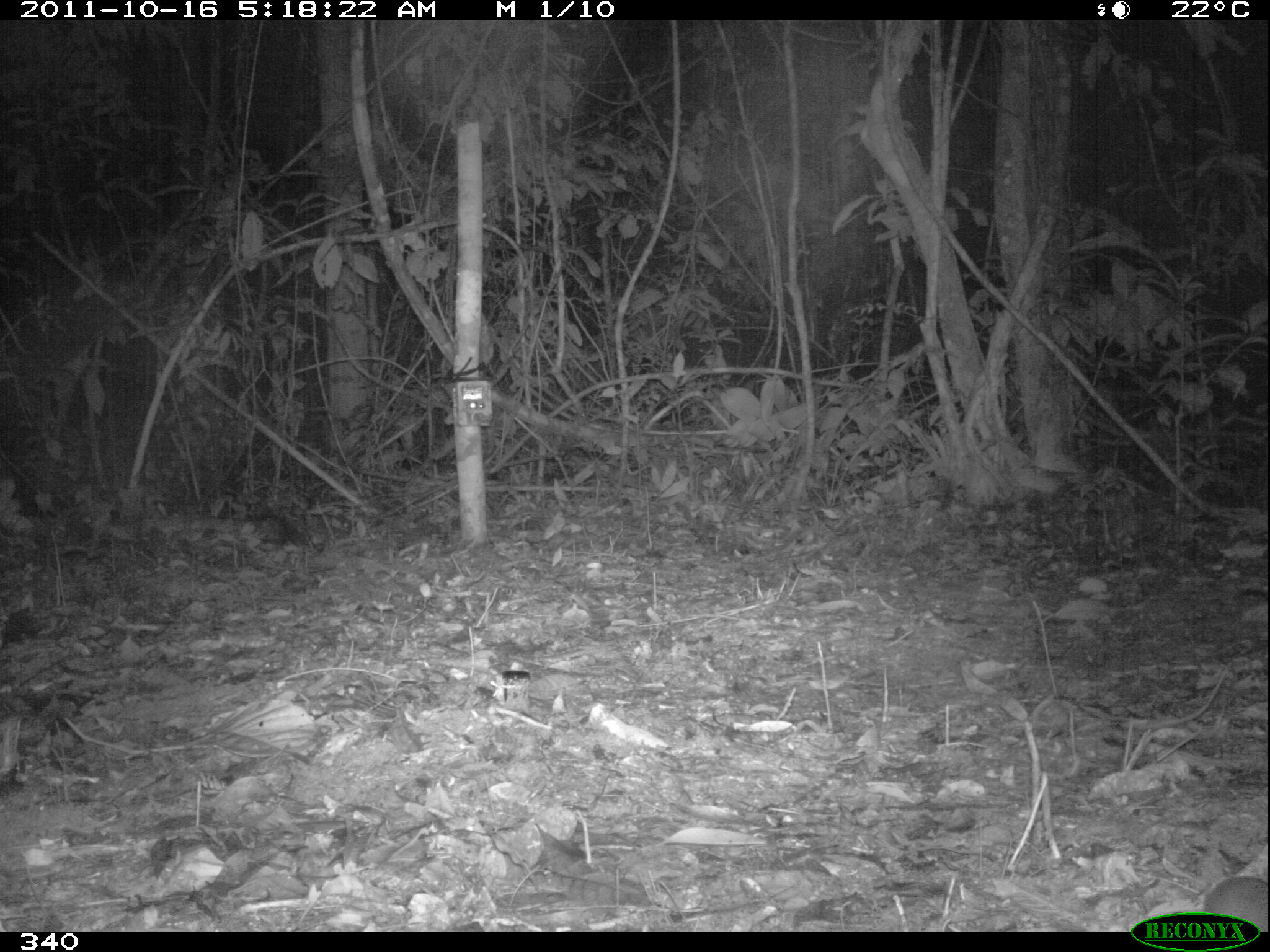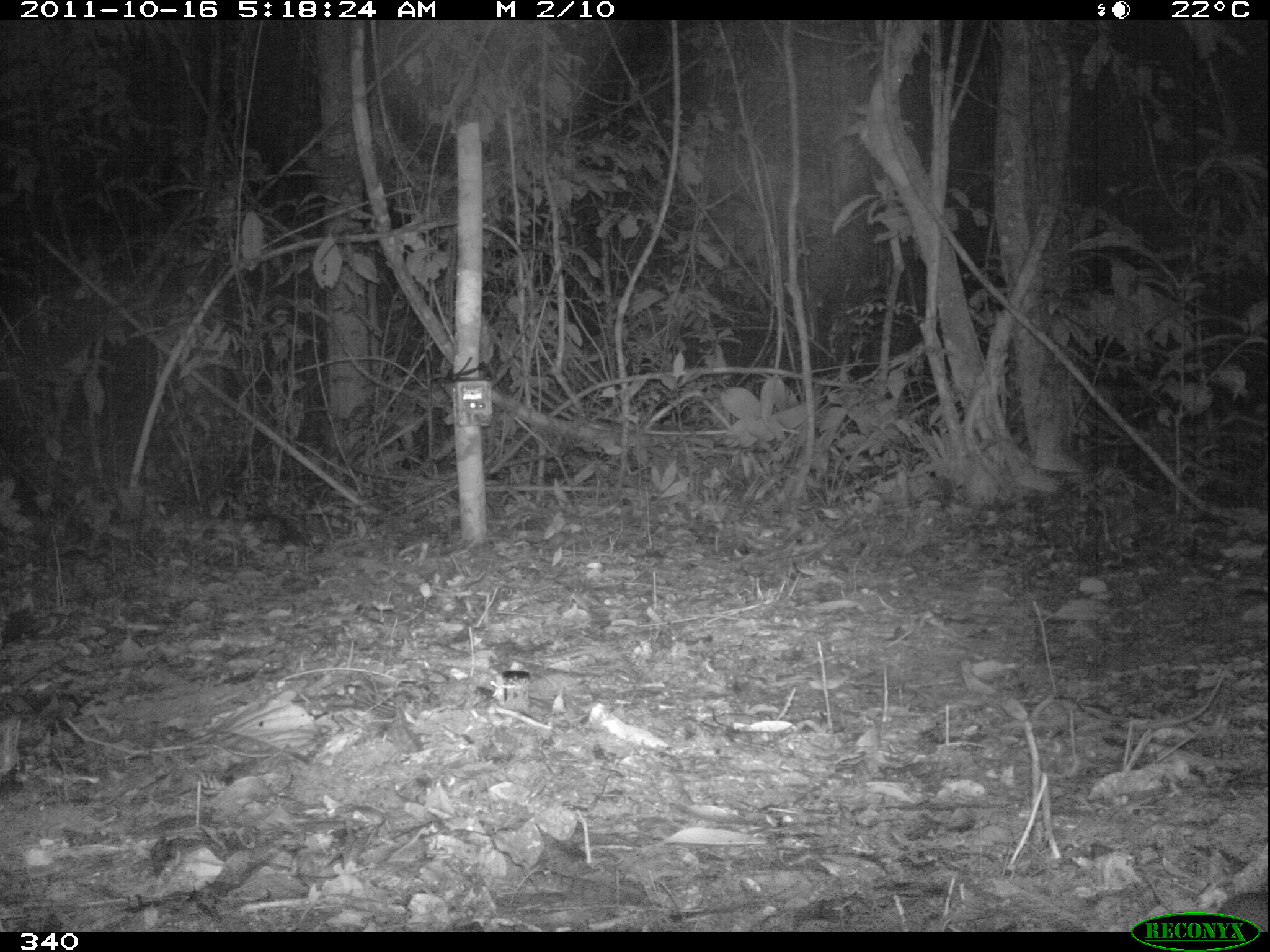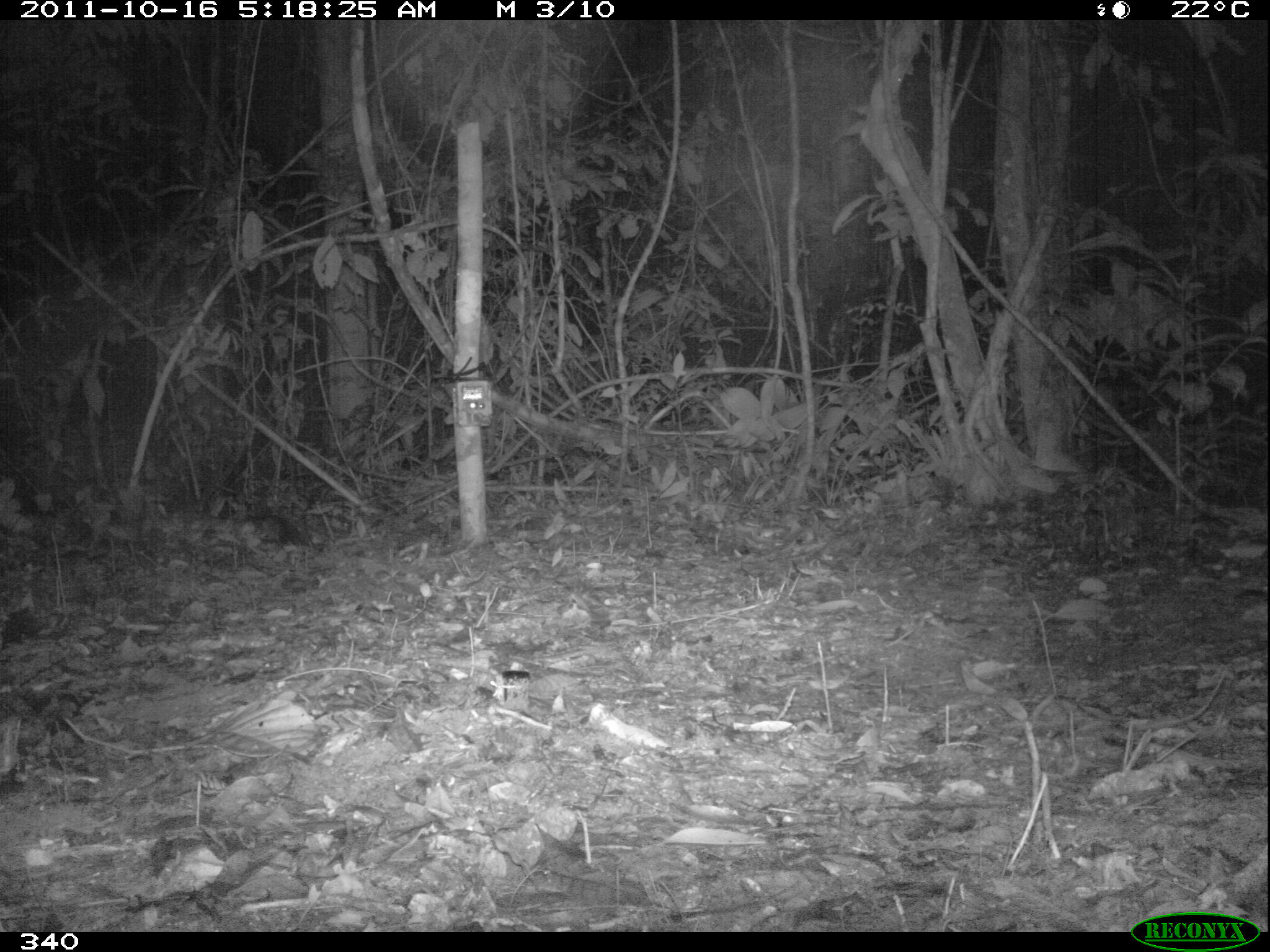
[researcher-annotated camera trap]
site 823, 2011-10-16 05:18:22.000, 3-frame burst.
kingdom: Animalia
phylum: Chordata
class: Mammalia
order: Rodentia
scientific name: Rodentia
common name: rodents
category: unknown rodent